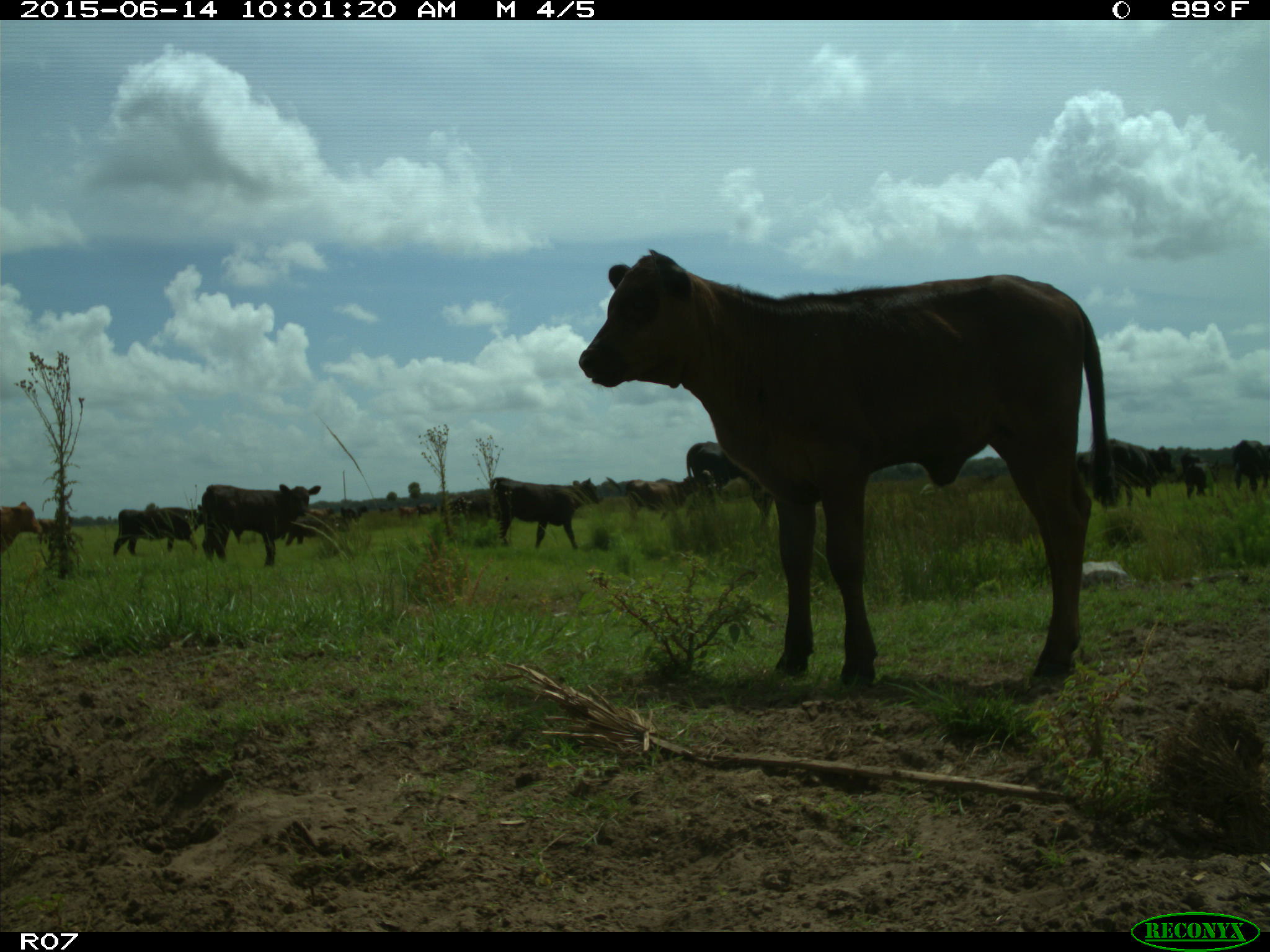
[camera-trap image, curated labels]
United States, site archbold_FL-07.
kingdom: Animalia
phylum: Chordata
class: Mammalia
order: Artiodactyla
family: Bovidae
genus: Bos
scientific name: Bos taurus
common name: domestic cow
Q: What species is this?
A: Bos taurus (domestic cow).